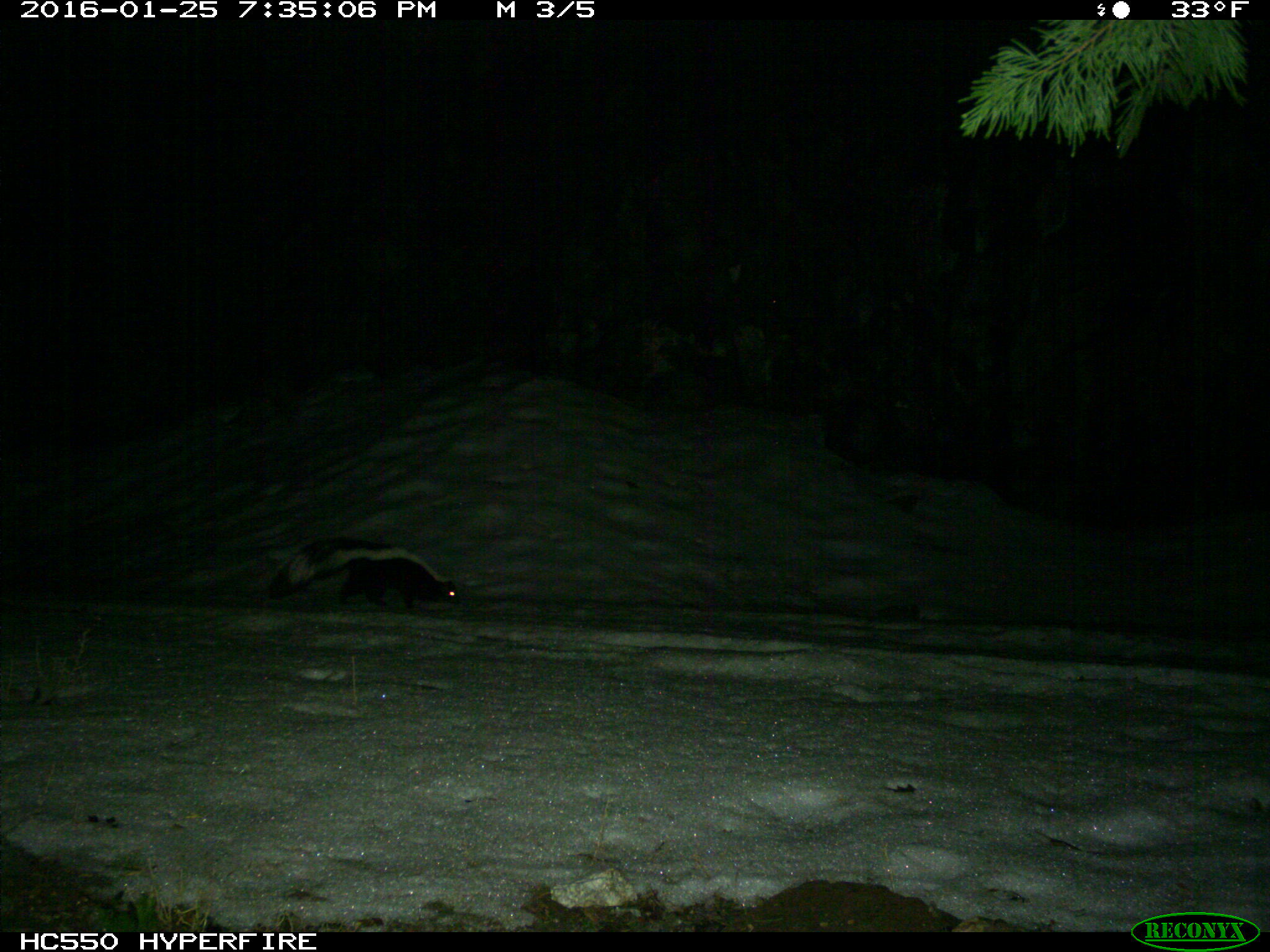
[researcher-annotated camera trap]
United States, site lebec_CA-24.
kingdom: Animalia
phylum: Chordata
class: Mammalia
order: Carnivora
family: Mephitidae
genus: Mephitis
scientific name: Mephitis mephitis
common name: striped skunk